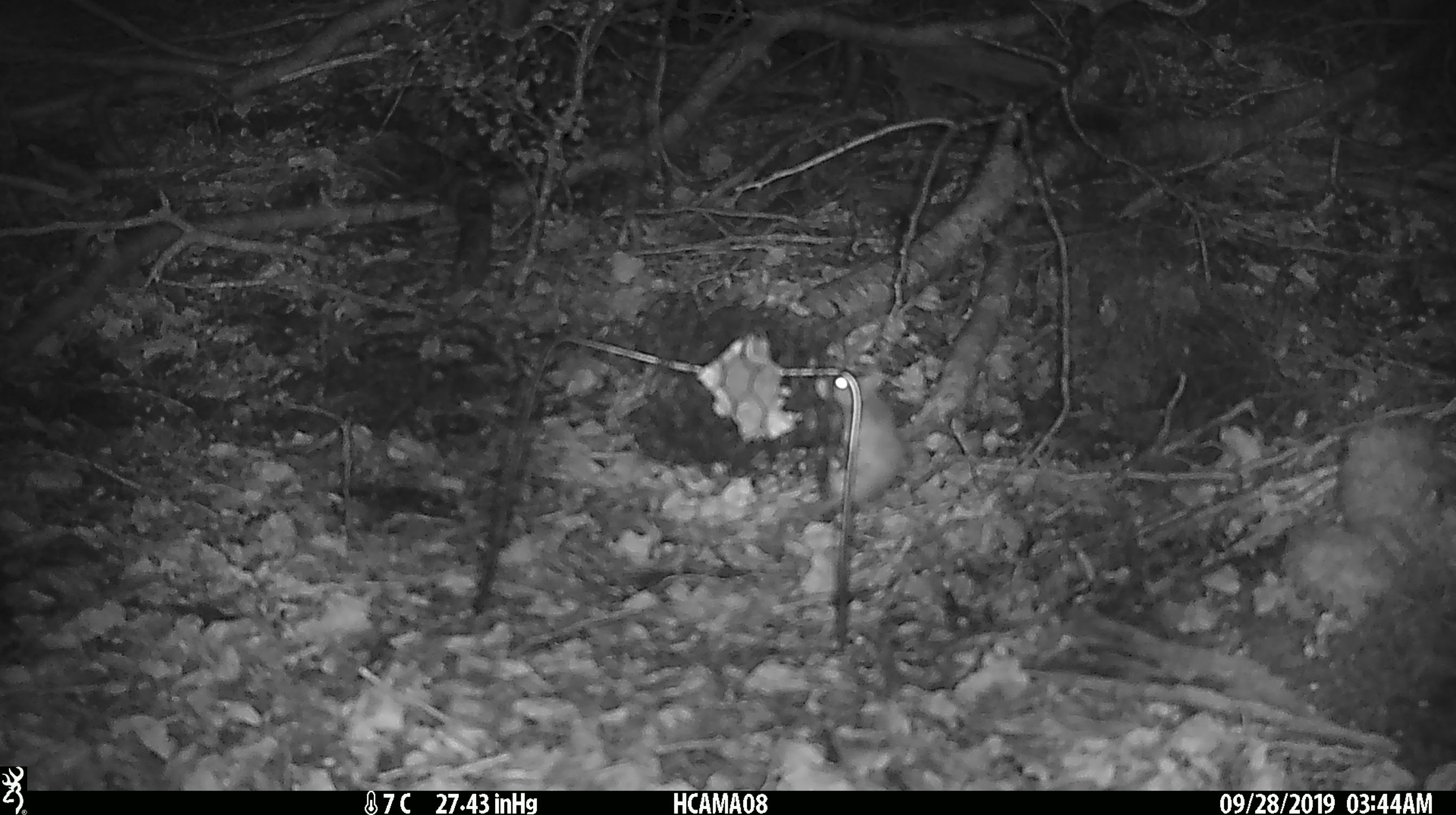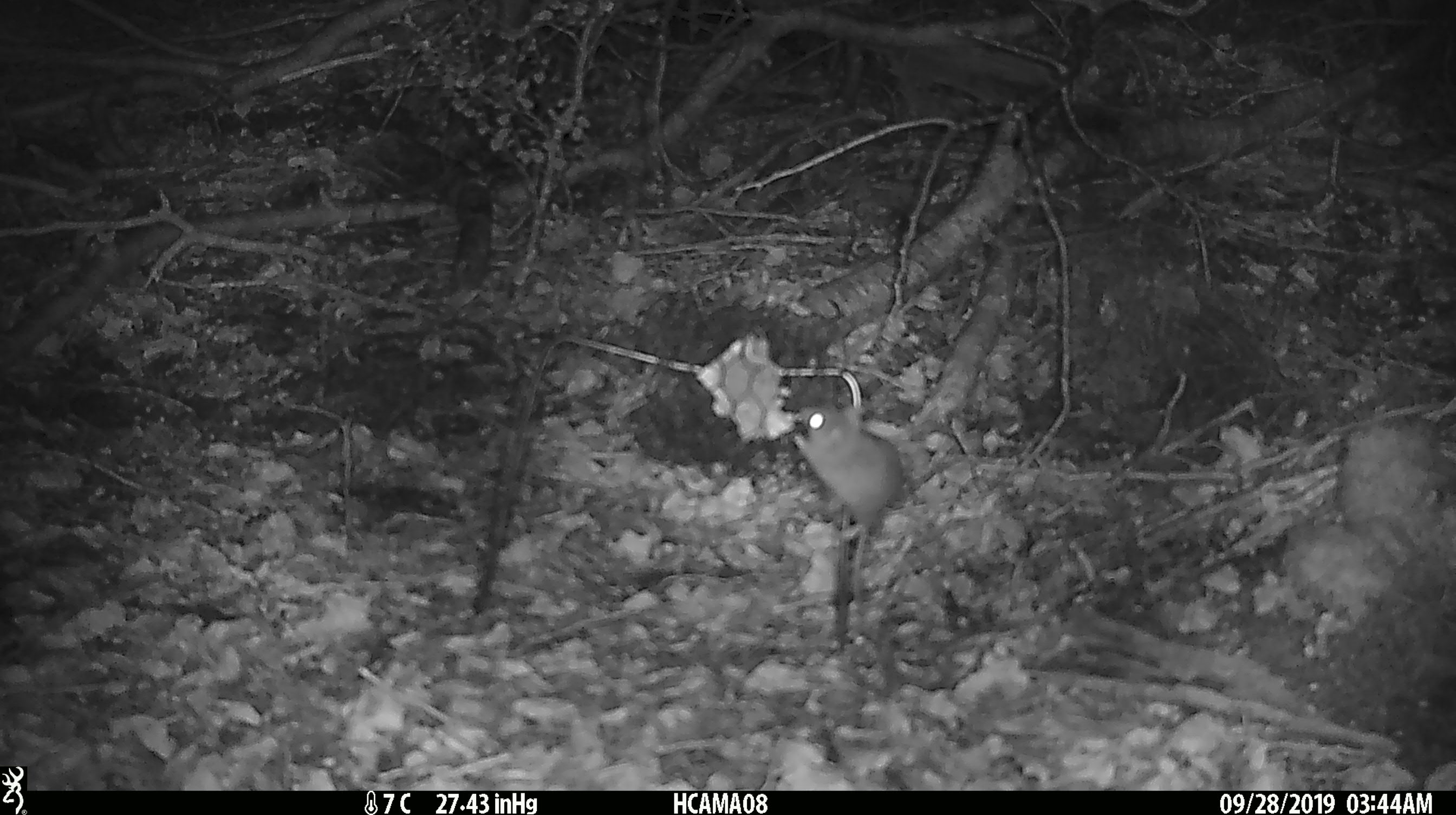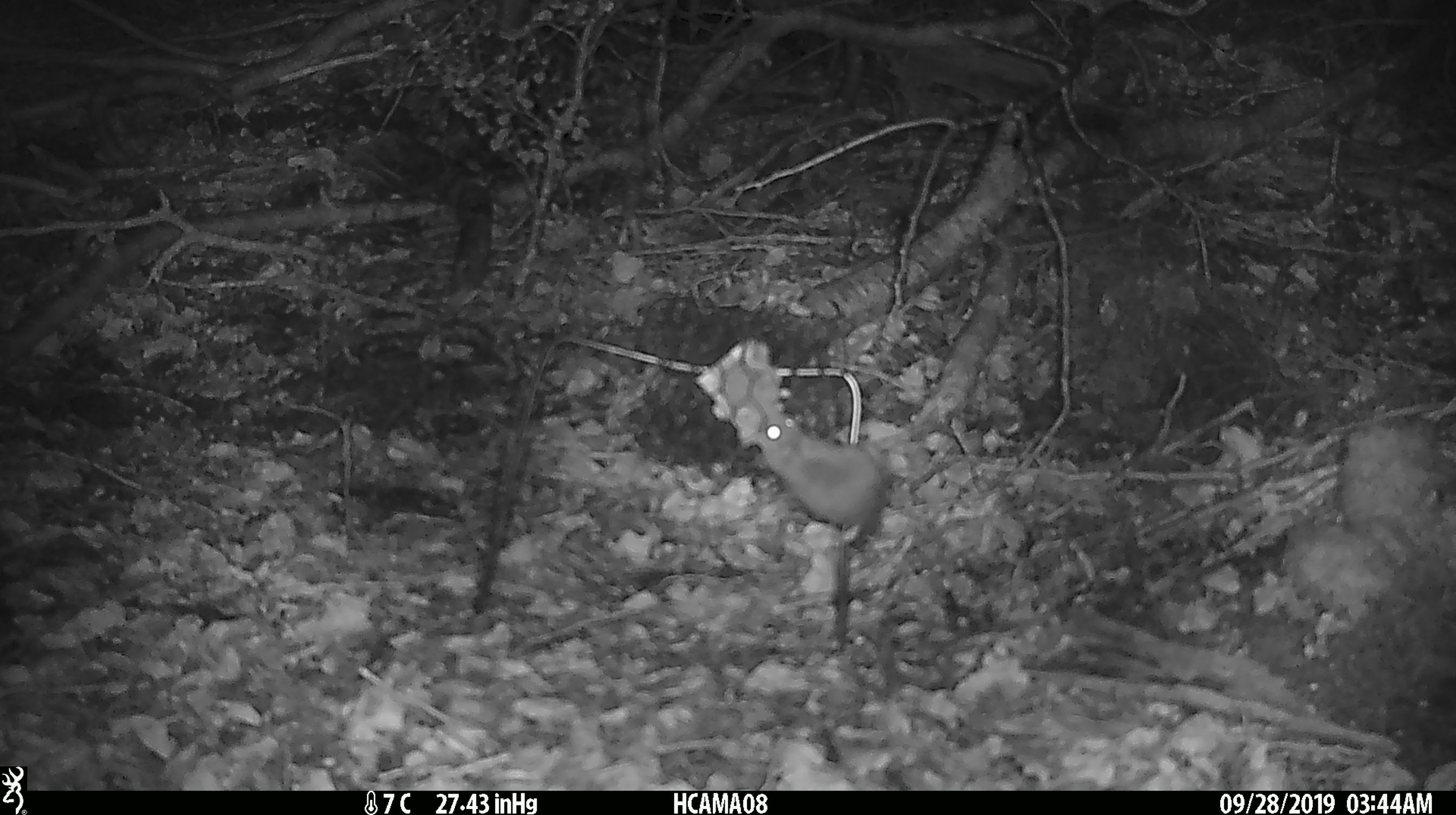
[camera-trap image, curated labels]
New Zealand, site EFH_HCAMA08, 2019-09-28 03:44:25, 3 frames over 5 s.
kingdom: Animalia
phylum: Chordata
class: Mammalia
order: Rodentia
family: Muridae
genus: Mus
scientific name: Mus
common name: mouse